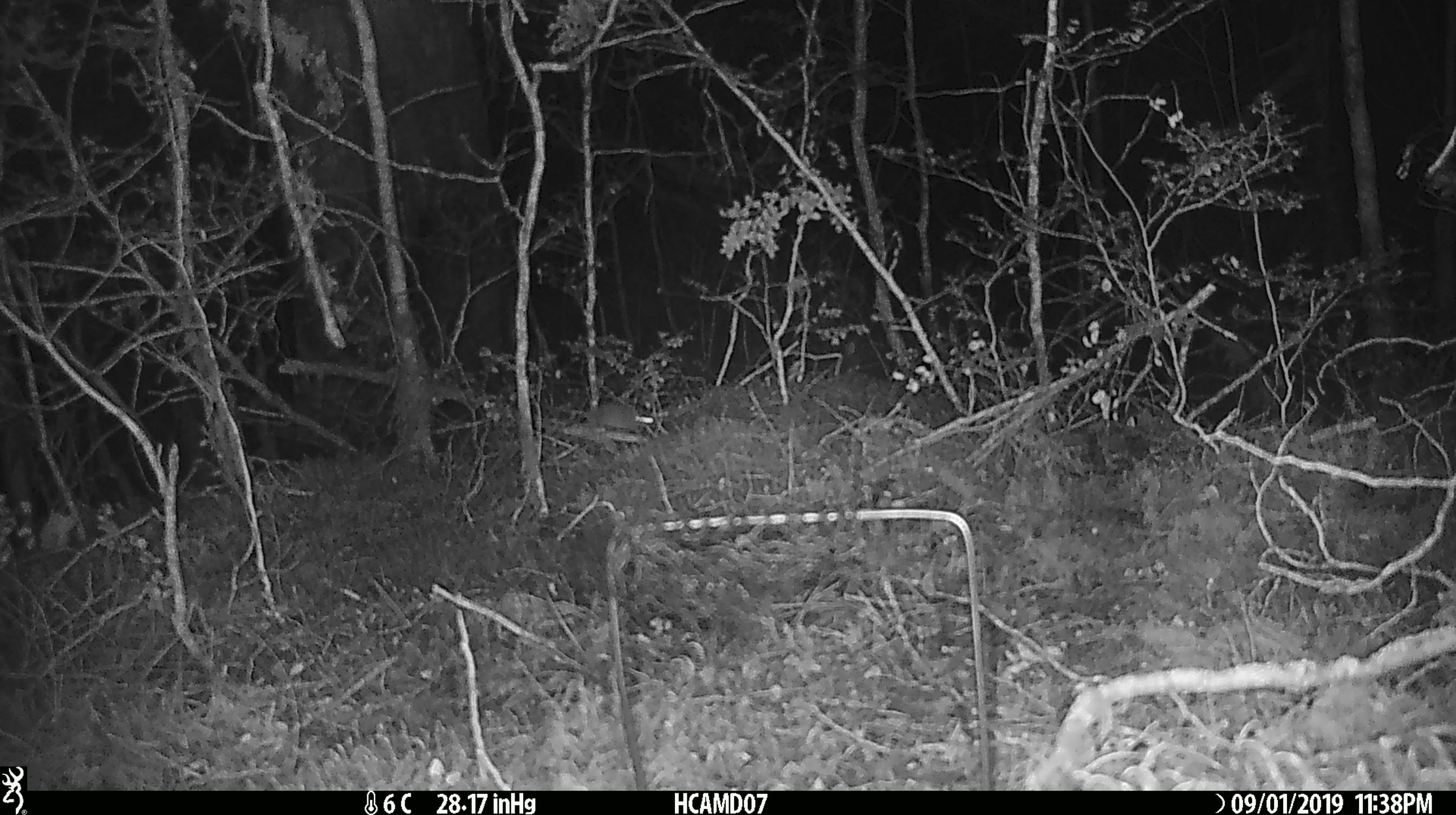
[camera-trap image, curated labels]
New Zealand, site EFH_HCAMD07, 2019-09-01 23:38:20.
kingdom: Animalia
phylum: Chordata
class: Mammalia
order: Rodentia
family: Muridae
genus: Mus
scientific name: Mus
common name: mouse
Mouse (Mus).